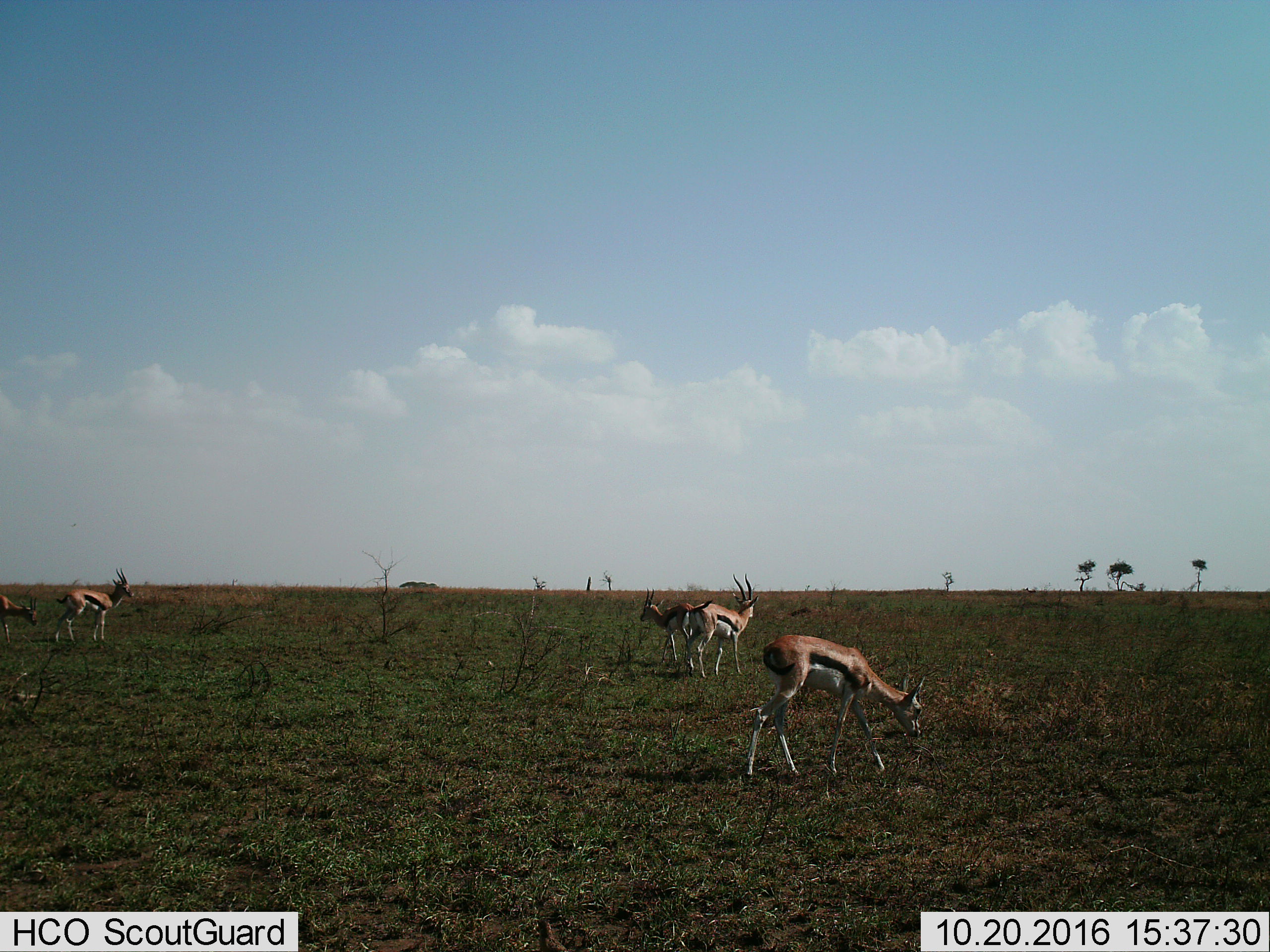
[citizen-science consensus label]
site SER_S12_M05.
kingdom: Animalia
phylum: Chordata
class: Mammalia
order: Artiodactyla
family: Bovidae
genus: Eudorcas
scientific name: Eudorcas thomsonii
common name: thomson's gazelle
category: gazellethomsons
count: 5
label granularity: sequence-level